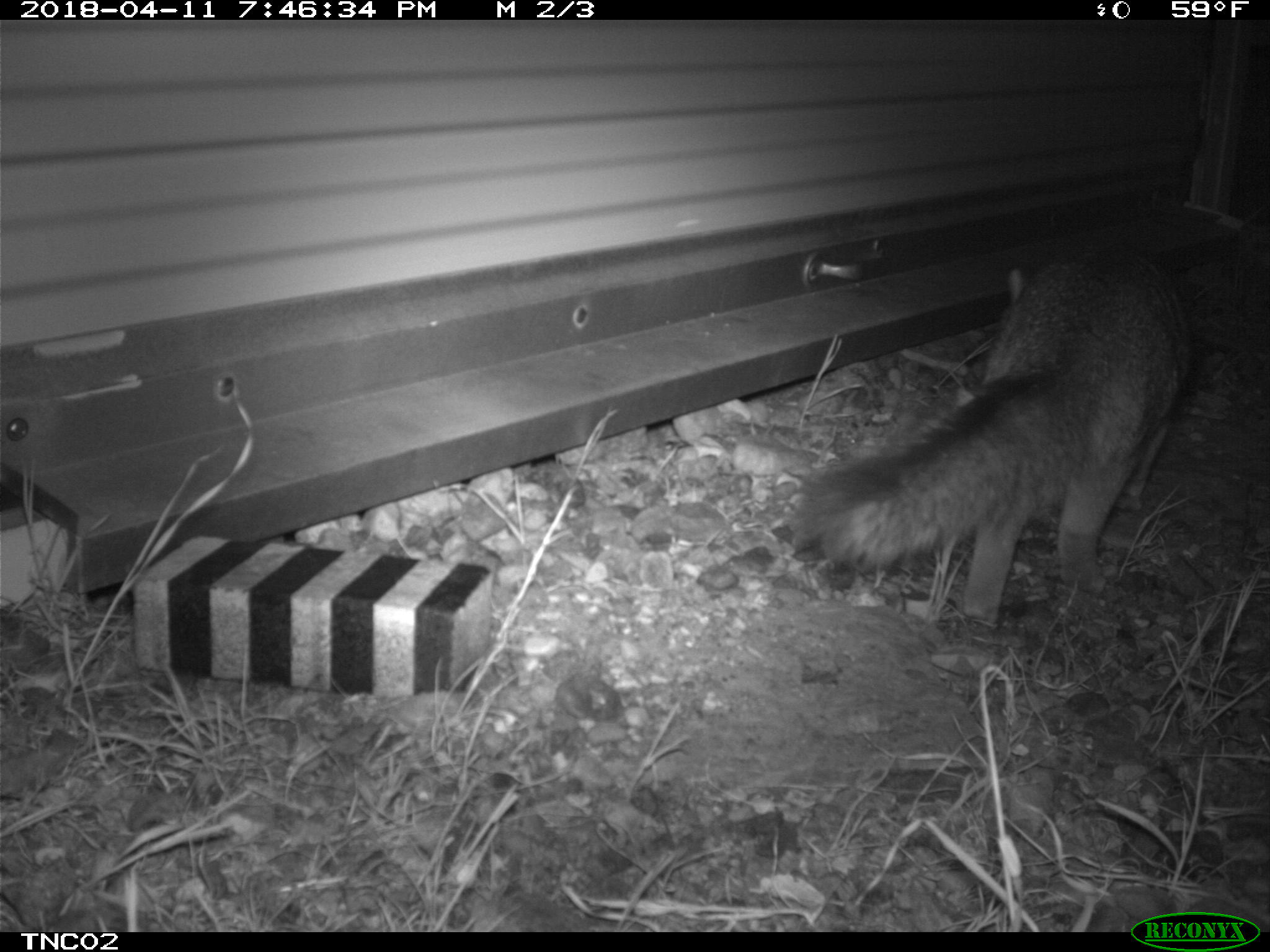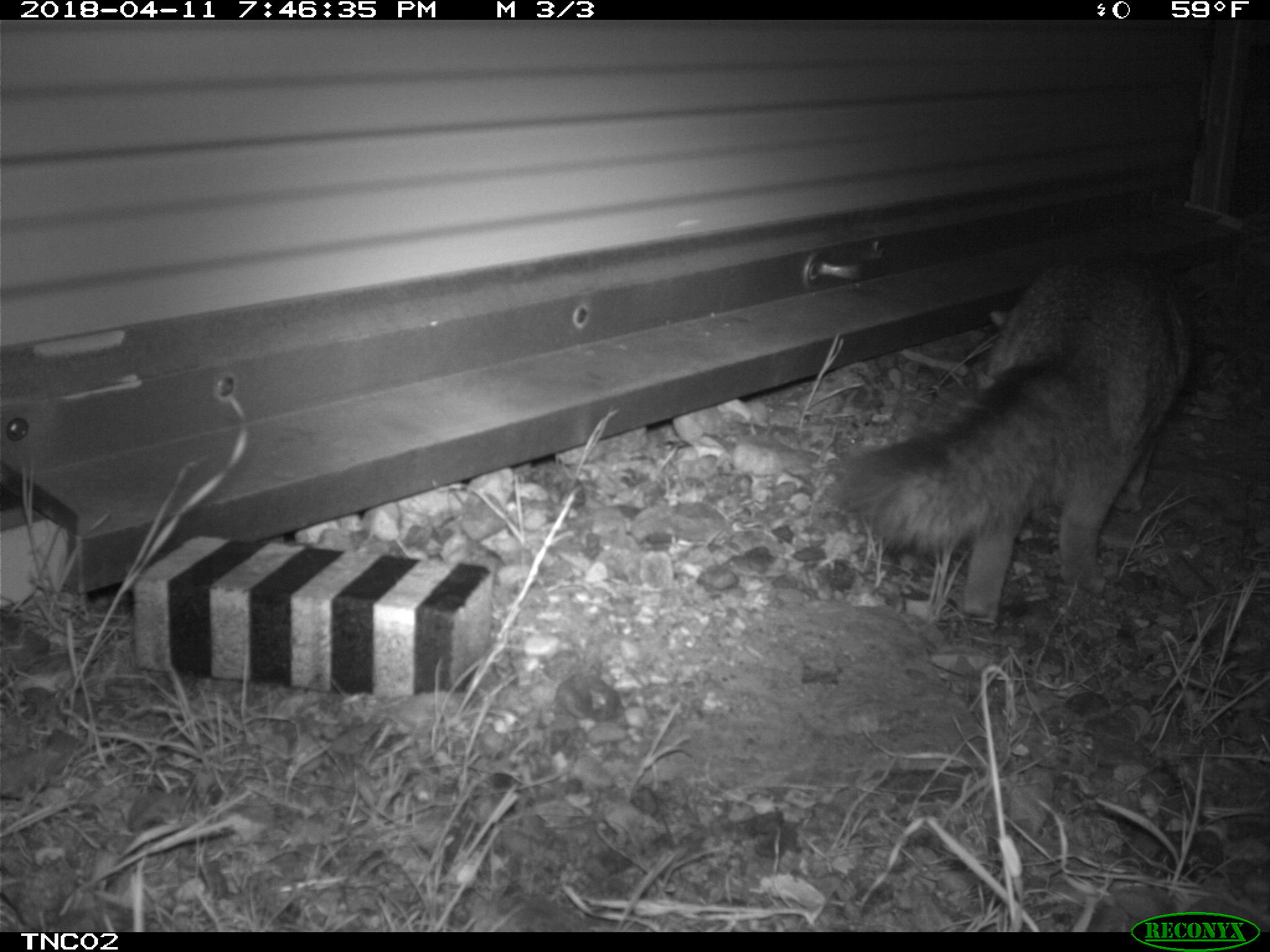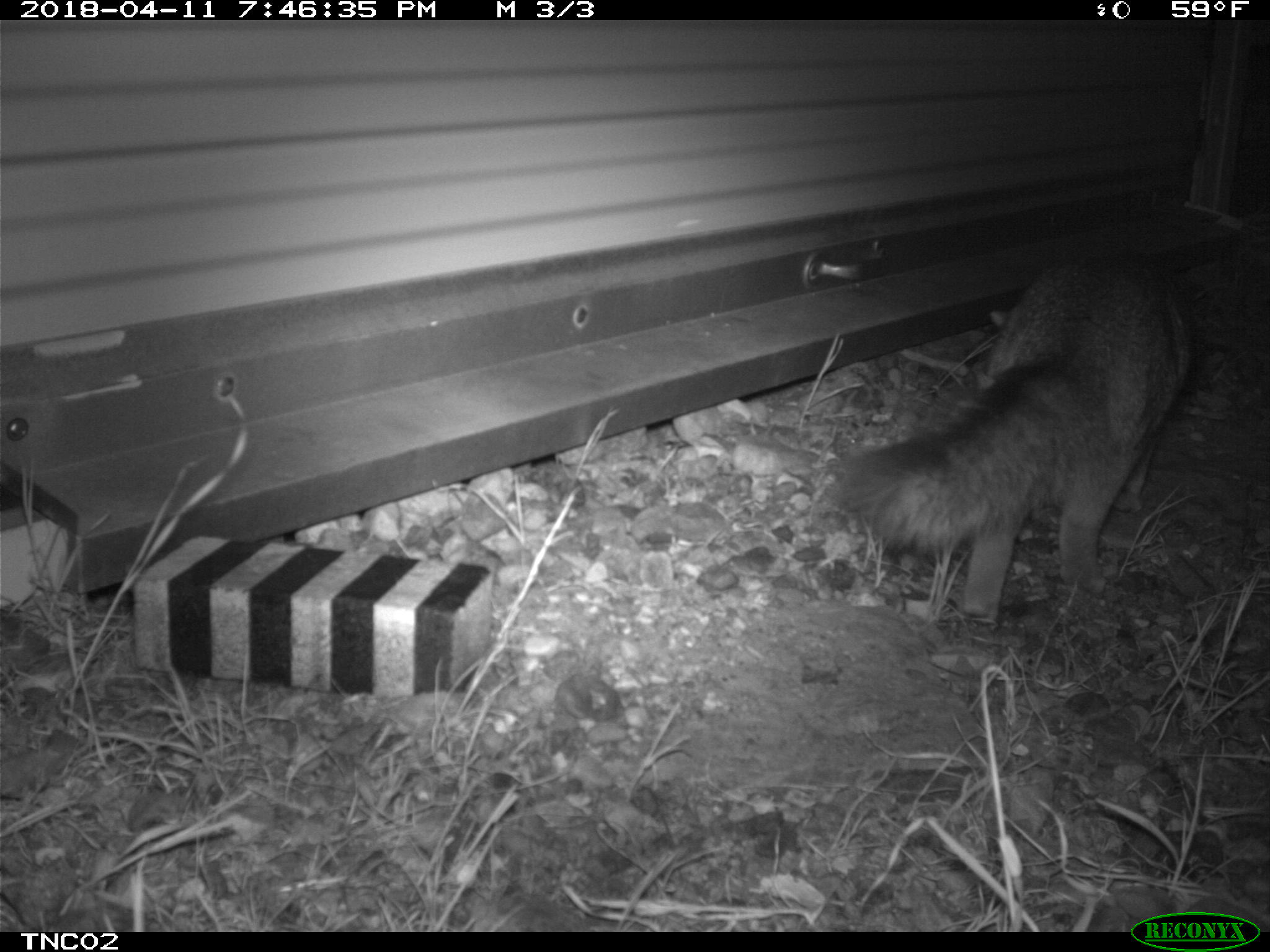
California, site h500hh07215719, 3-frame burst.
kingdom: Animalia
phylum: Chordata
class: Mammalia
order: Carnivora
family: Canidae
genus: Urocyon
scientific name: Urocyon littoralis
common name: island fox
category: fox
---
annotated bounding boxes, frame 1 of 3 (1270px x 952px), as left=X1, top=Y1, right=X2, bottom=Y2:
fox: left=788, top=241, right=1194, bottom=624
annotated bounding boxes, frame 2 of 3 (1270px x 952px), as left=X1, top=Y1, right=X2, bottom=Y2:
fox: left=817, top=245, right=1196, bottom=628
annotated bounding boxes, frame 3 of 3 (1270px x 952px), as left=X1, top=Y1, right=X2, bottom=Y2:
fox: left=836, top=258, right=1191, bottom=629